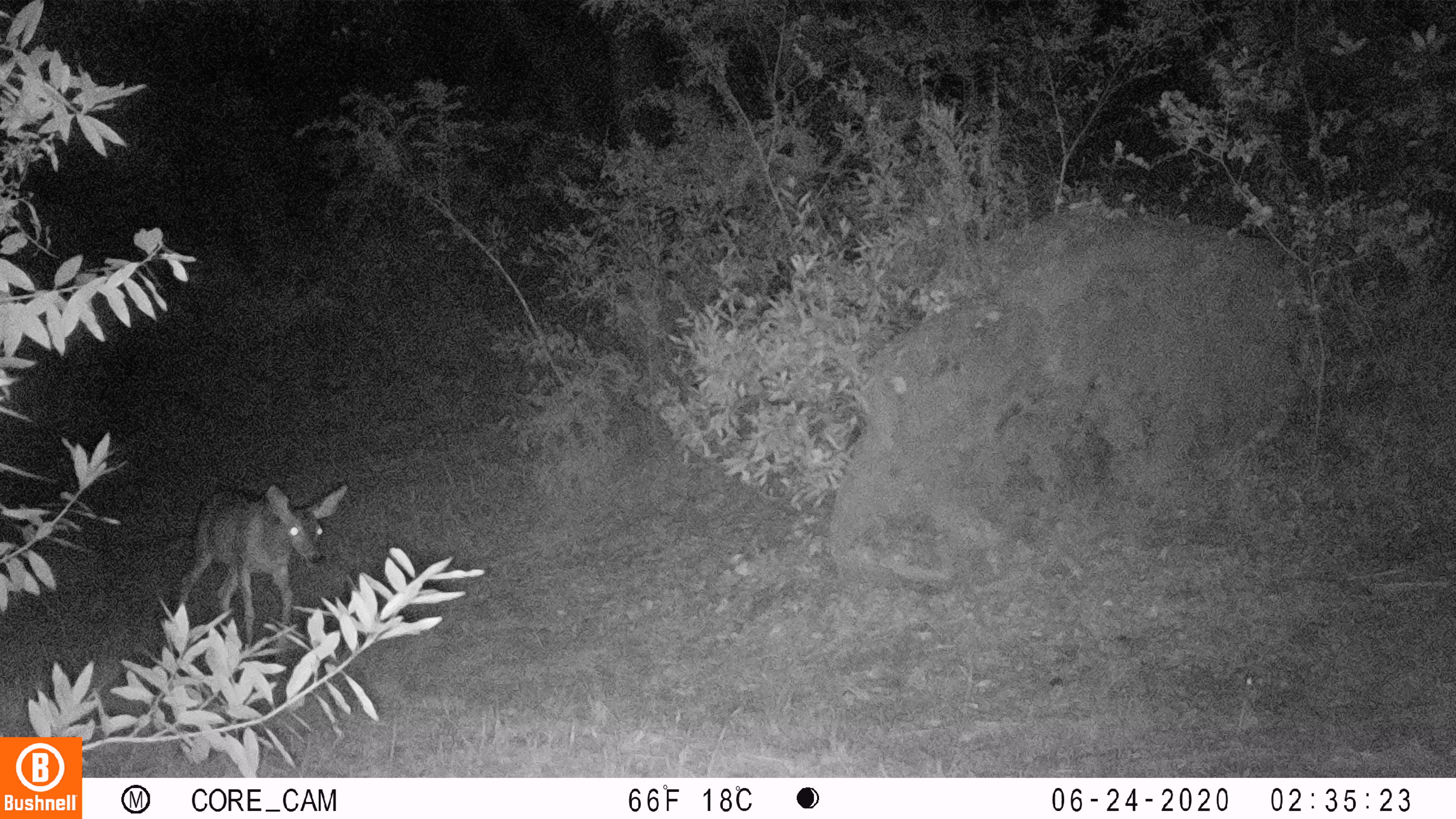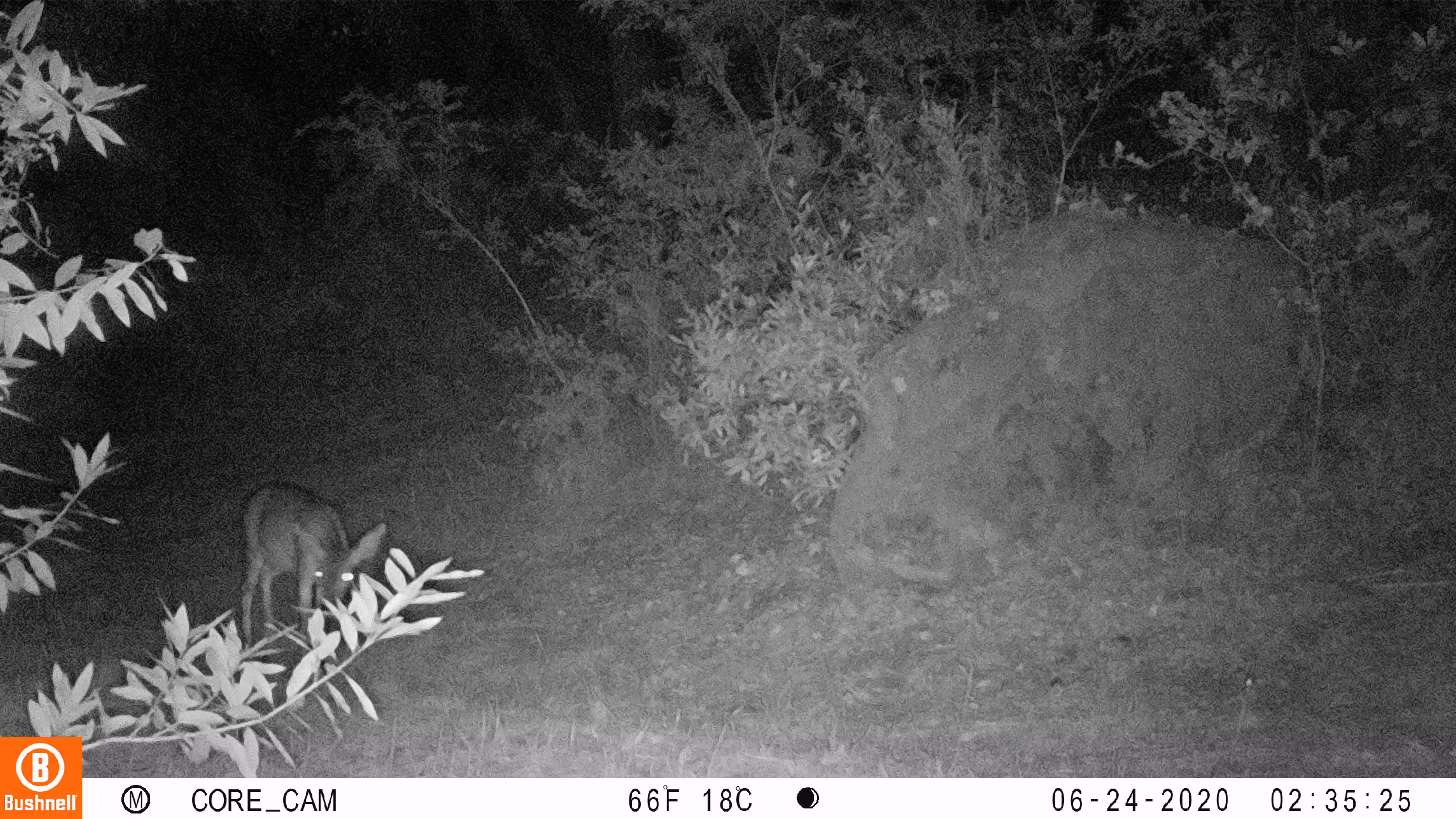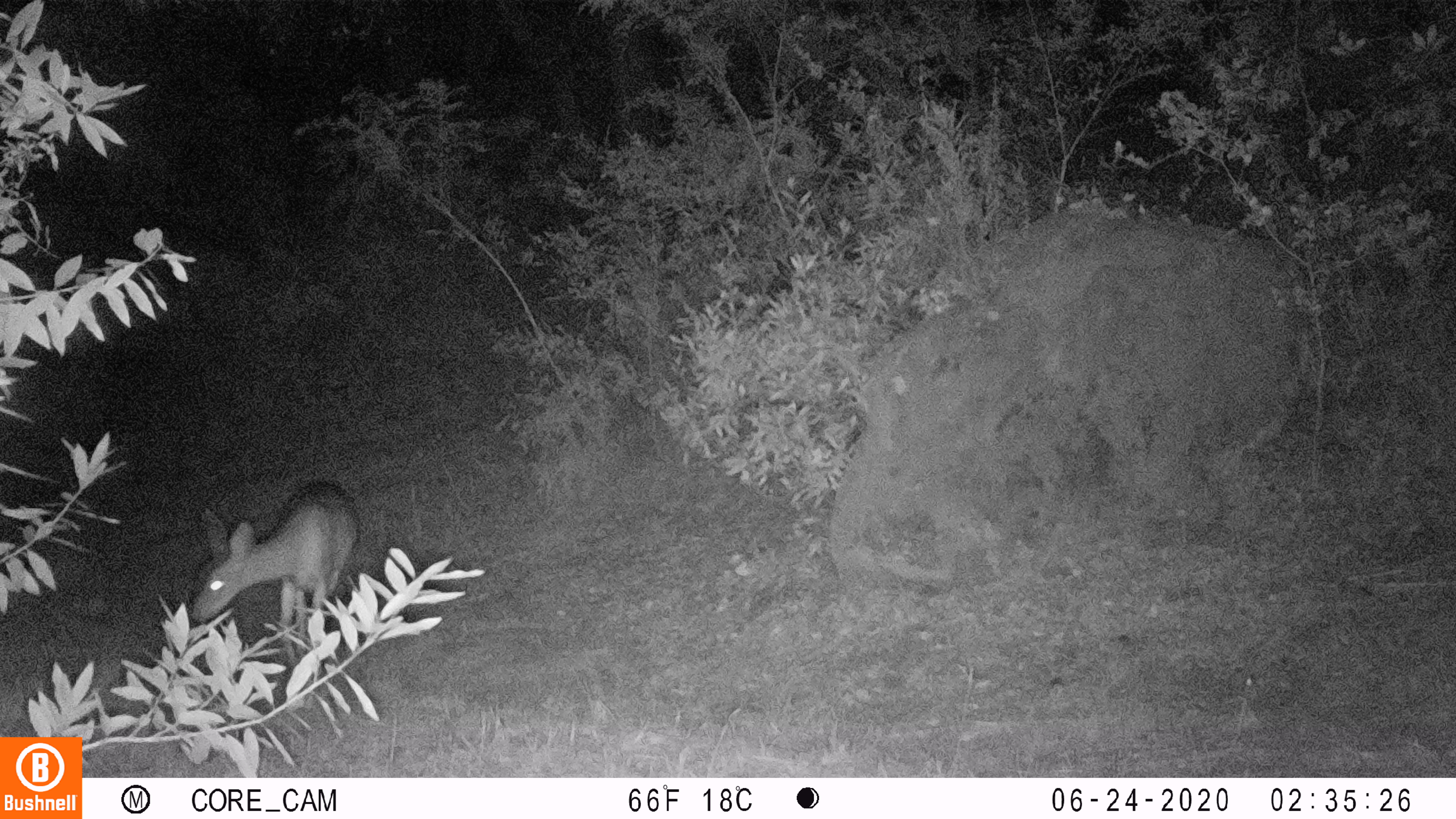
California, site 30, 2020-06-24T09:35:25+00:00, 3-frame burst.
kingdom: Animalia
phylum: Chordata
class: Mammalia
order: Artiodactyla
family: Cervidae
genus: Odocoileus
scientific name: Odocoileus hemionus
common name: mule deer